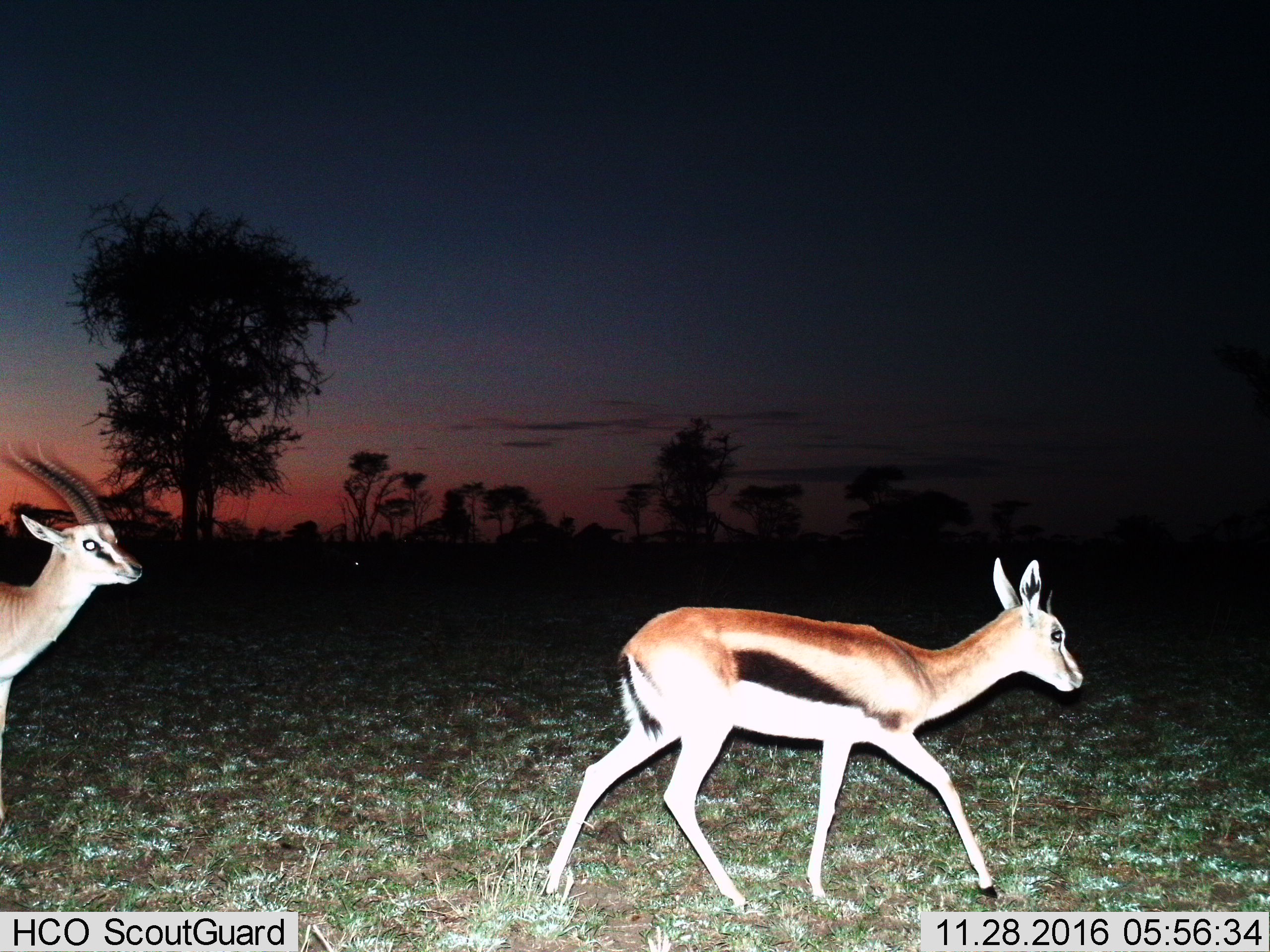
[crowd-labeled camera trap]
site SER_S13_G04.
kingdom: Animalia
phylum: Chordata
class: Mammalia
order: Artiodactyla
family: Bovidae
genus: Eudorcas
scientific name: Eudorcas thomsonii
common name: thomson's gazelle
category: gazellethomsons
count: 2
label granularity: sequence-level